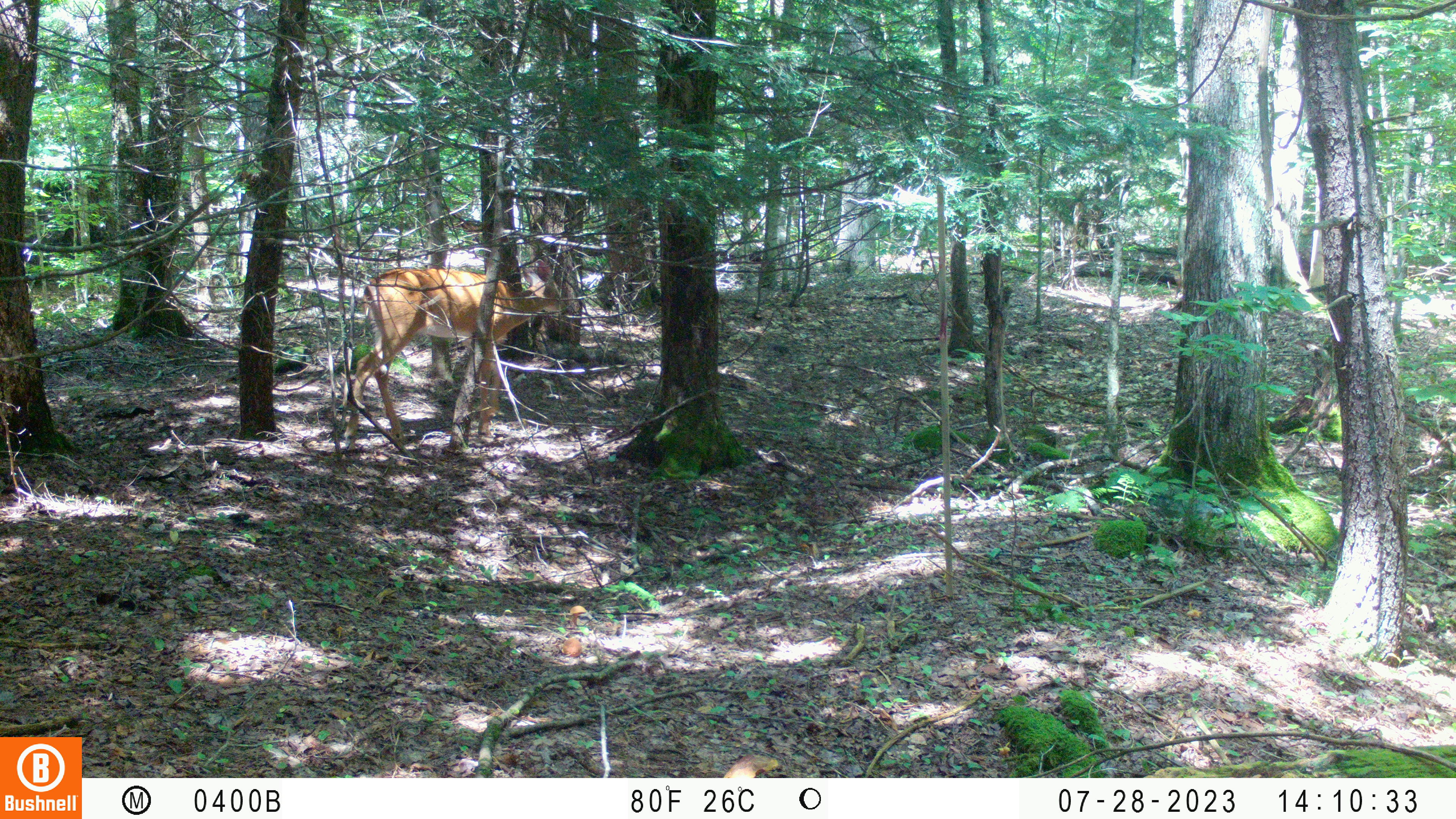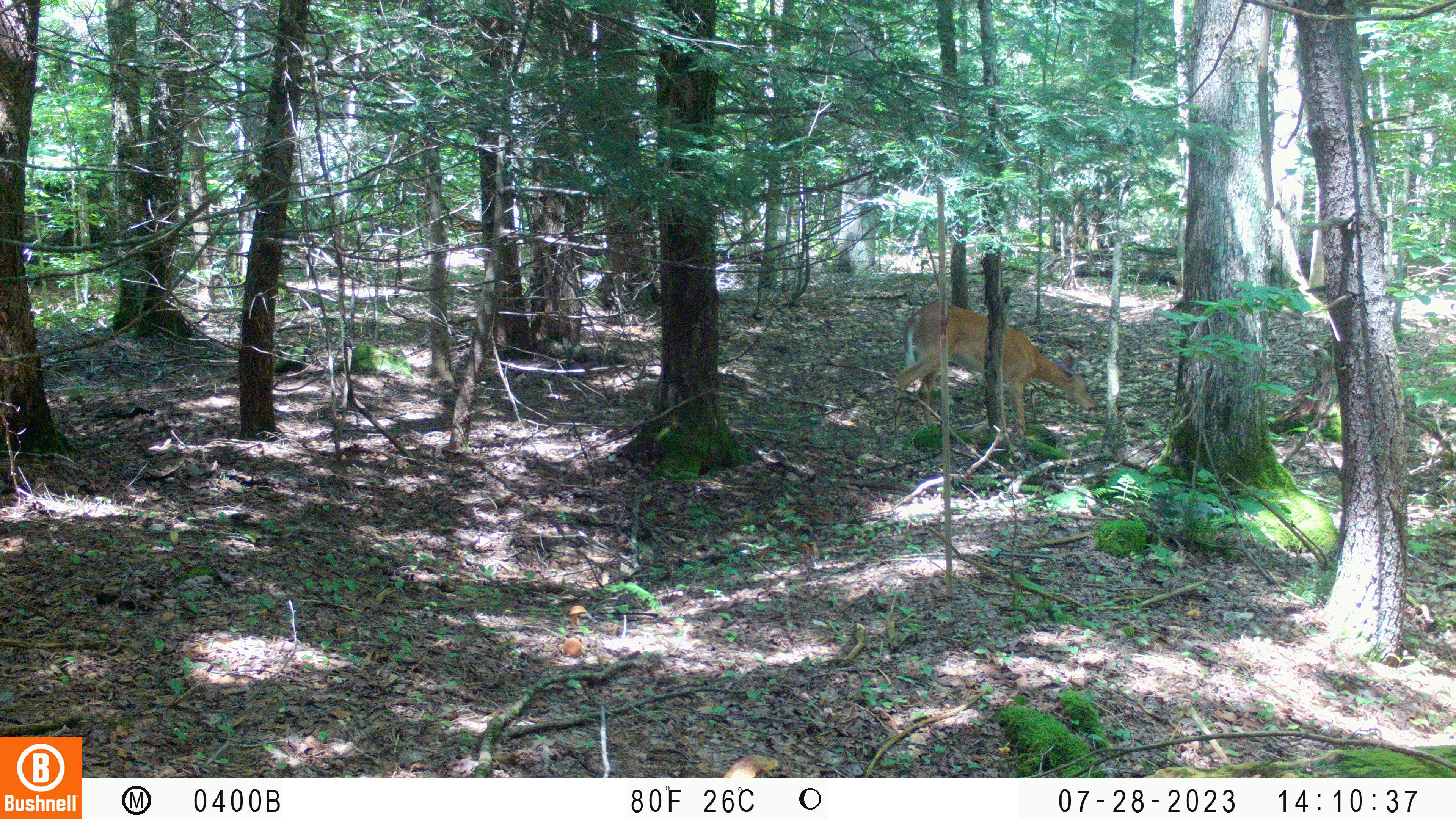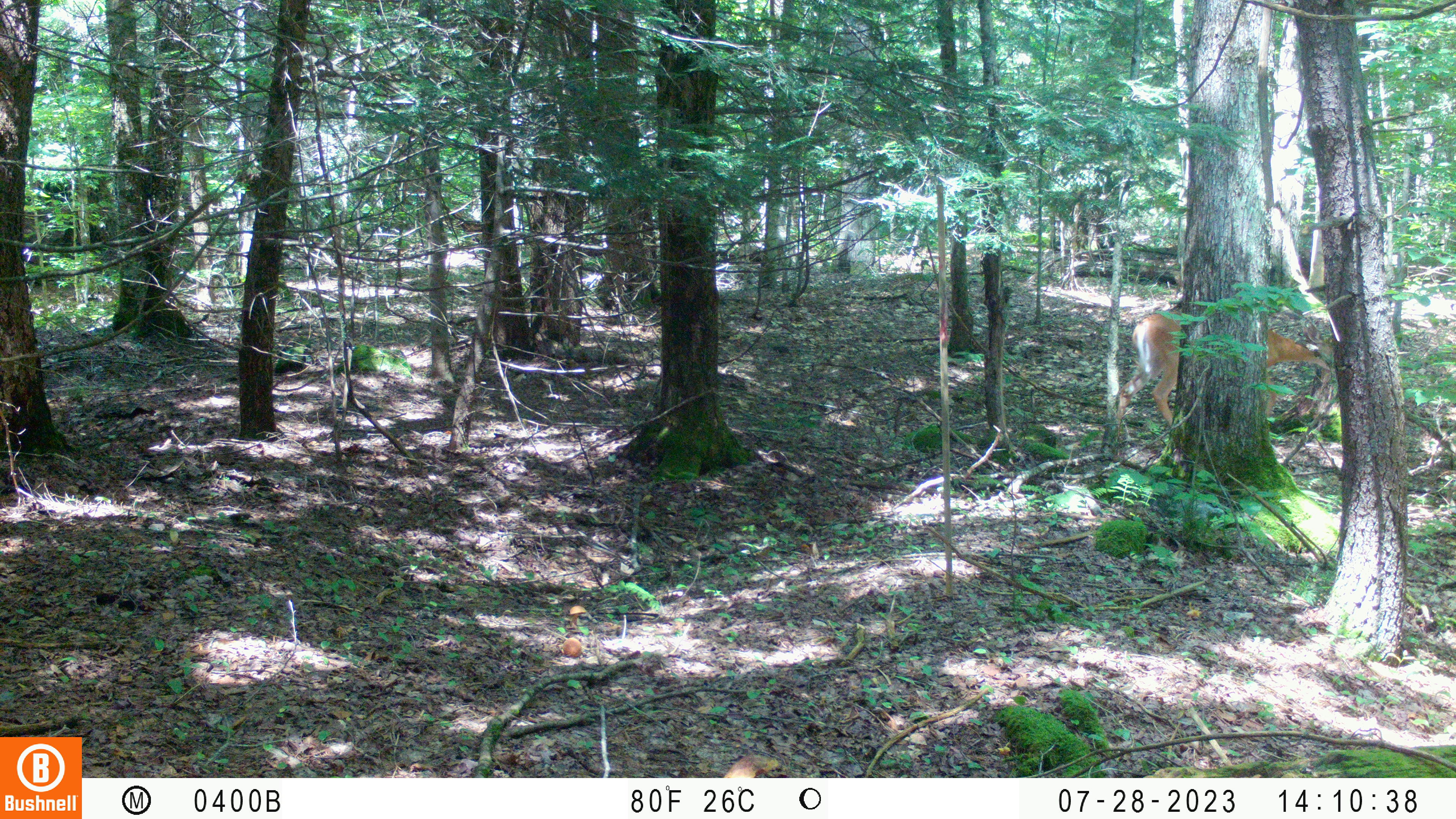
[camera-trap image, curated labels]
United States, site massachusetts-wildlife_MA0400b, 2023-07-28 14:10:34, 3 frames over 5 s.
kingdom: Animalia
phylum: Chordata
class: Mammalia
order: Artiodactyla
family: Cervidae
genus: Odocoileus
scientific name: Odocoileus virginianus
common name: white-tailed deer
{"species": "white-tailed deer (Odocoileus virginianus)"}